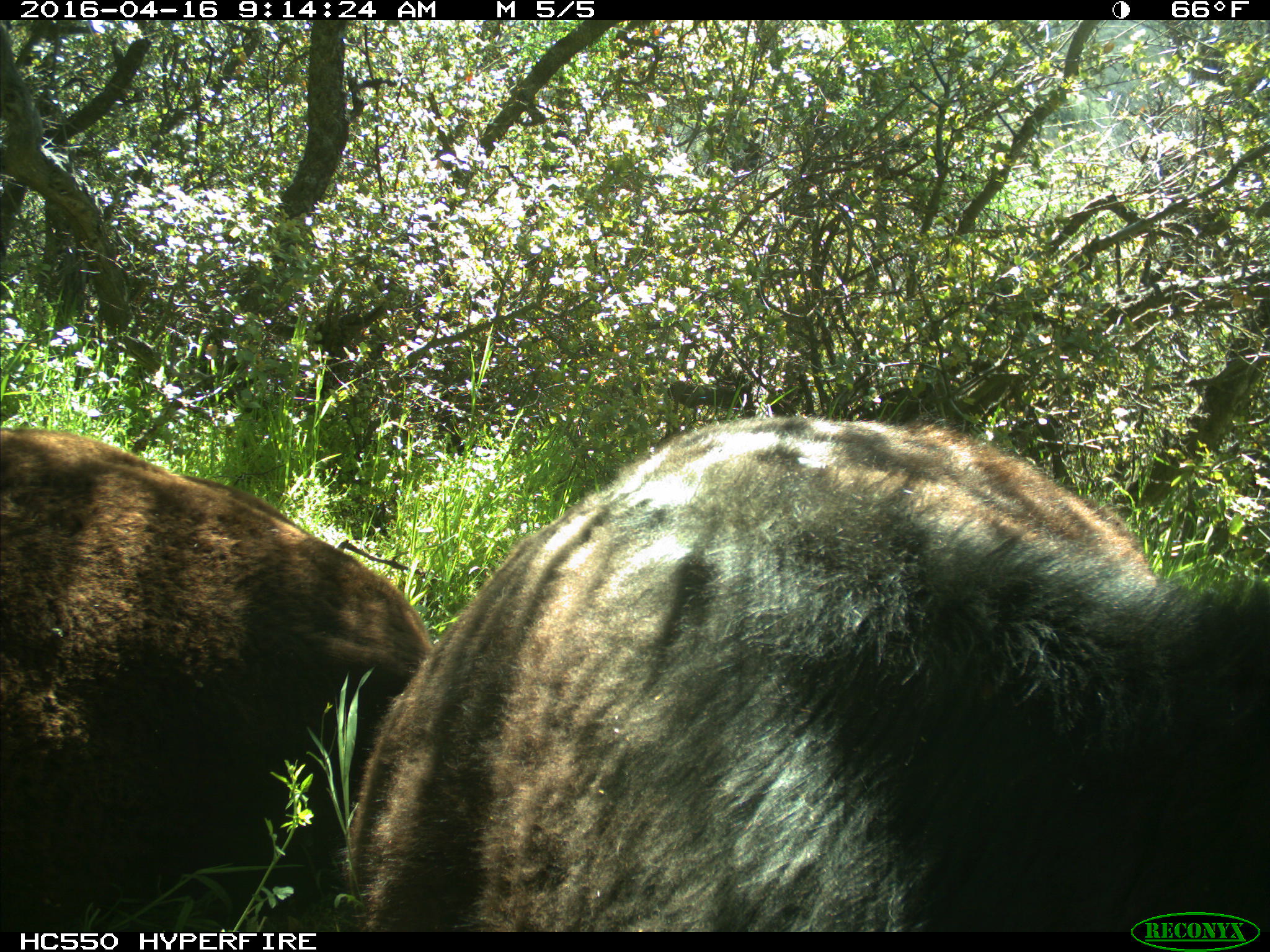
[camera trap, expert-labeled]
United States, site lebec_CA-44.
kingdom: Animalia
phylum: Chordata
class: Mammalia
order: Artiodactyla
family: Bovidae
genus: Bos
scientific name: Bos taurus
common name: domestic cow